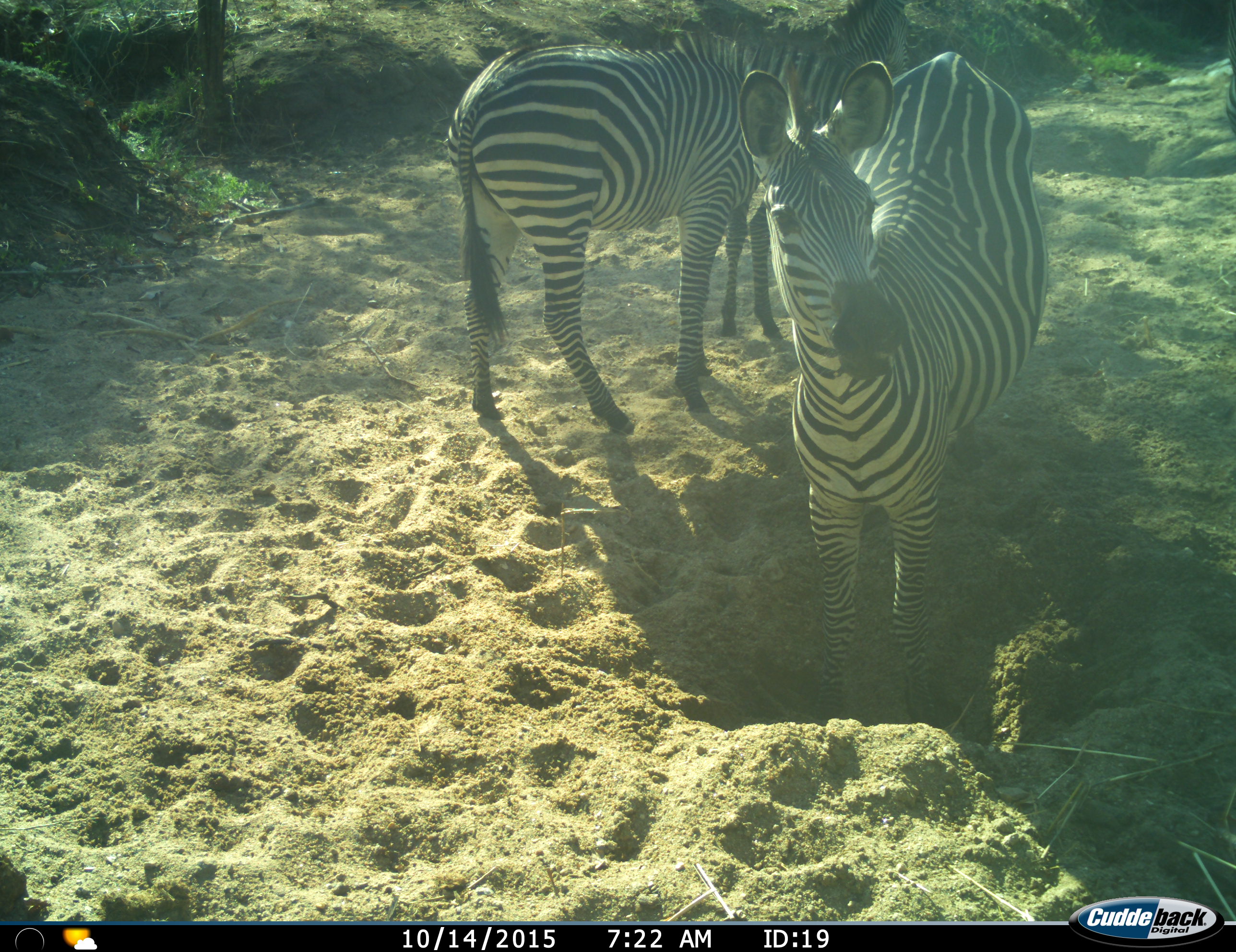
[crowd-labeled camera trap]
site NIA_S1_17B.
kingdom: Animalia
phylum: Chordata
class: Mammalia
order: Perissodactyla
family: Equidae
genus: Equus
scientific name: Equus quagga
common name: plains zebra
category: zebraplains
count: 3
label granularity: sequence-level